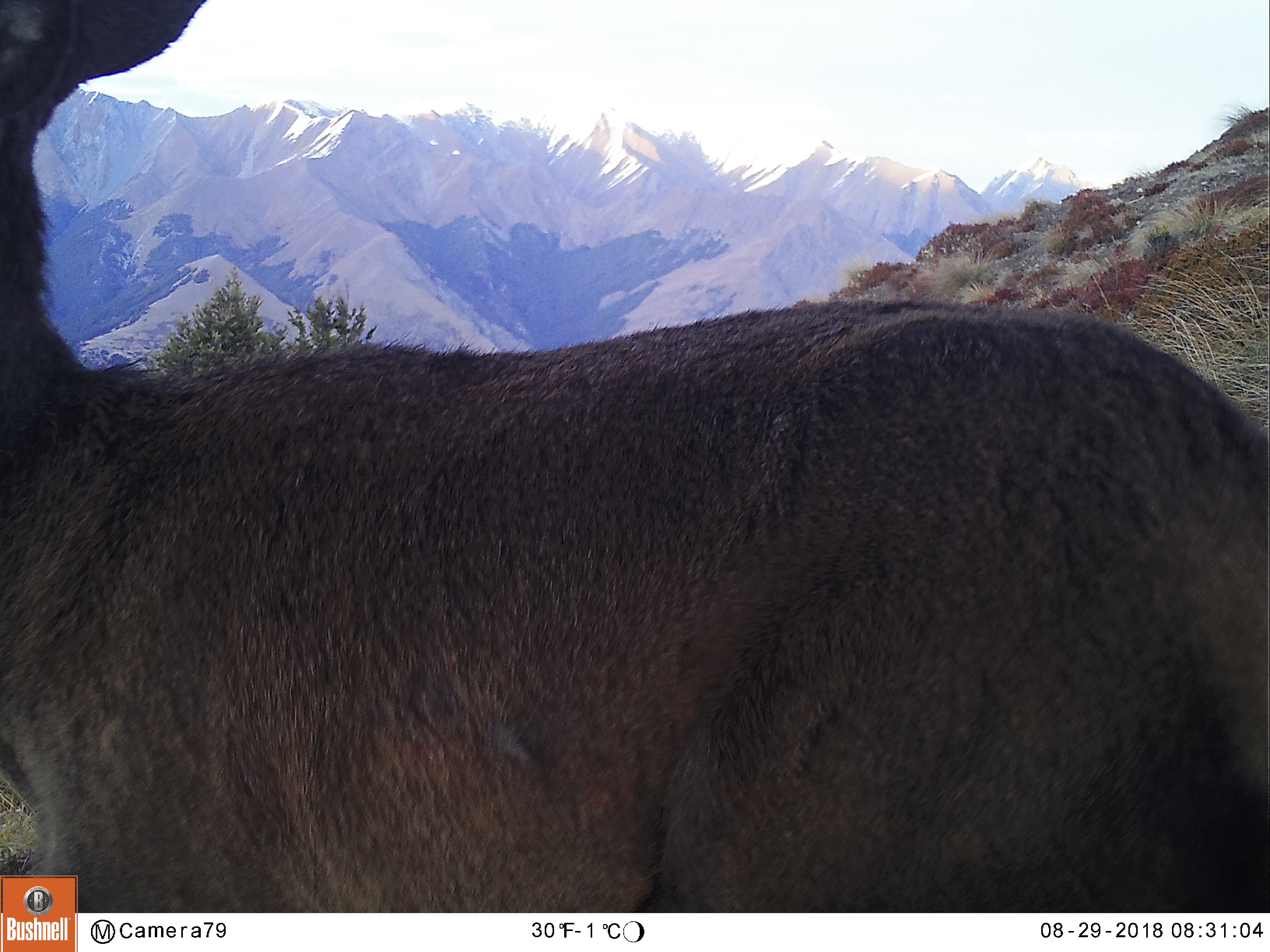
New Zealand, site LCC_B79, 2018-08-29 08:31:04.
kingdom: Animalia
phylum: Chordata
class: Mammalia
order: Artiodactyla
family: Cervidae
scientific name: Cervidae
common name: deer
Deer (Cervidae).